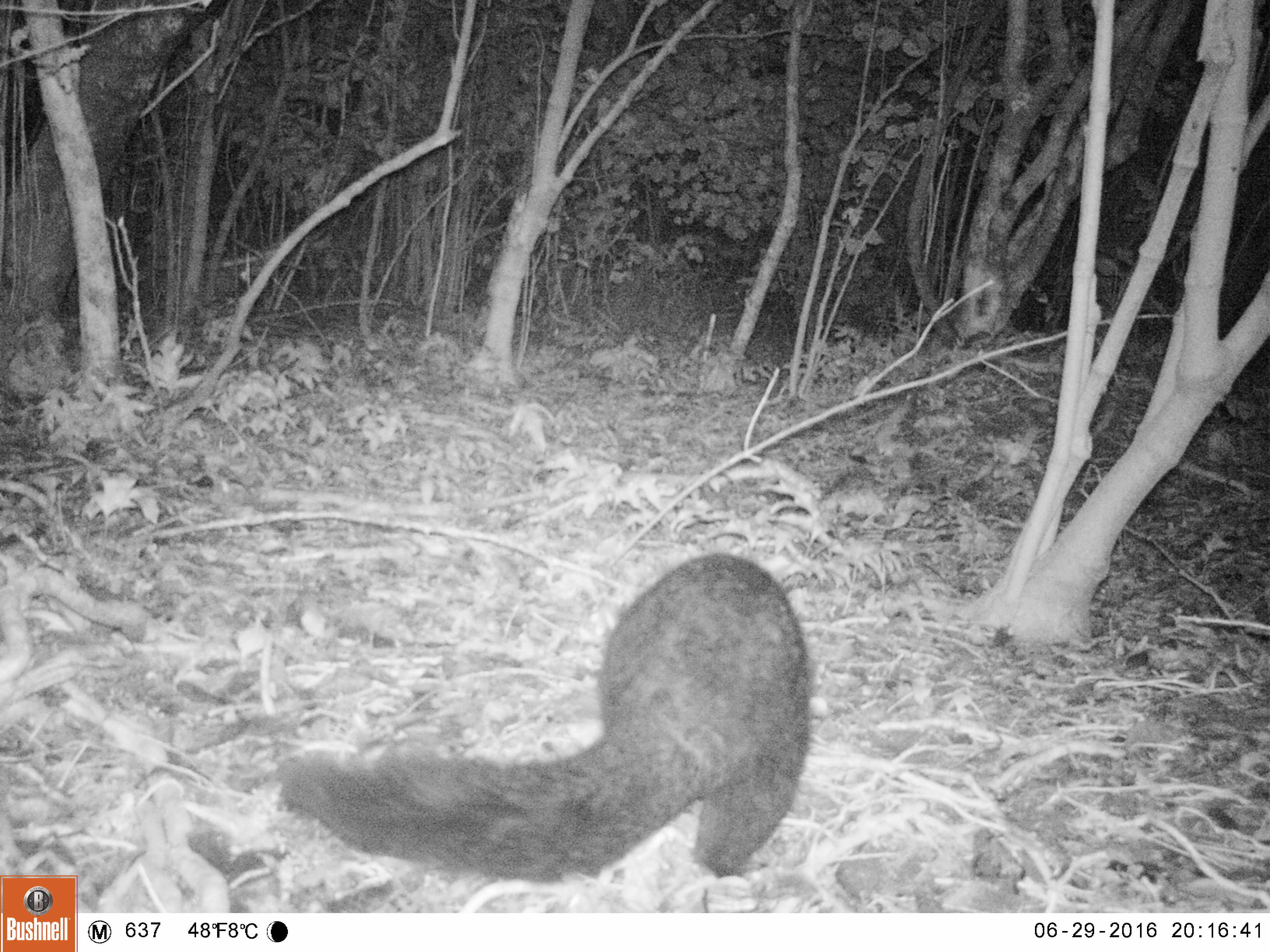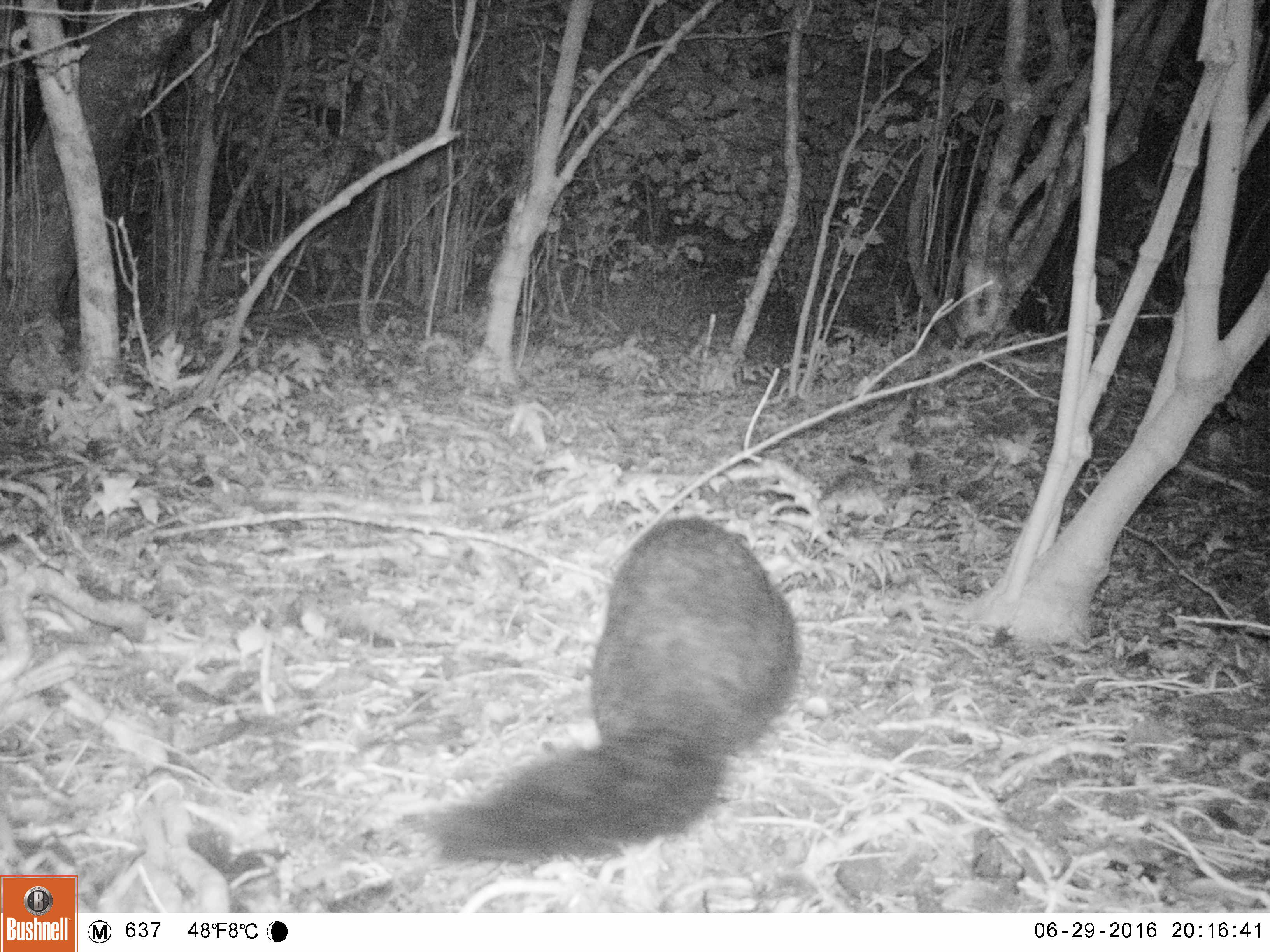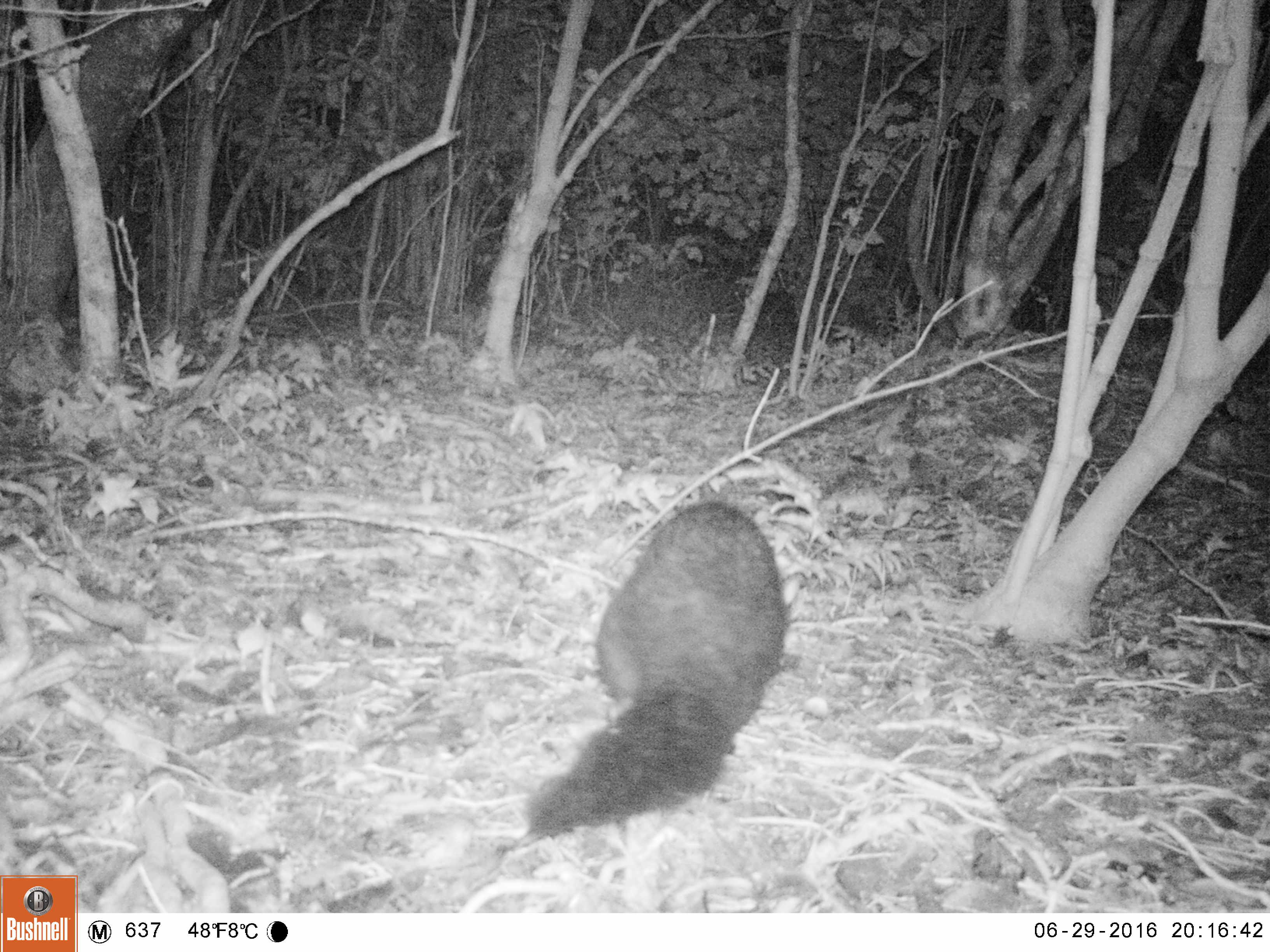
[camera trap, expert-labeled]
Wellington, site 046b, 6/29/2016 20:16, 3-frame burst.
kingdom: Animalia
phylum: Chordata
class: Mammalia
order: Didelphimorphia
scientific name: Didelphimorphia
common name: possum